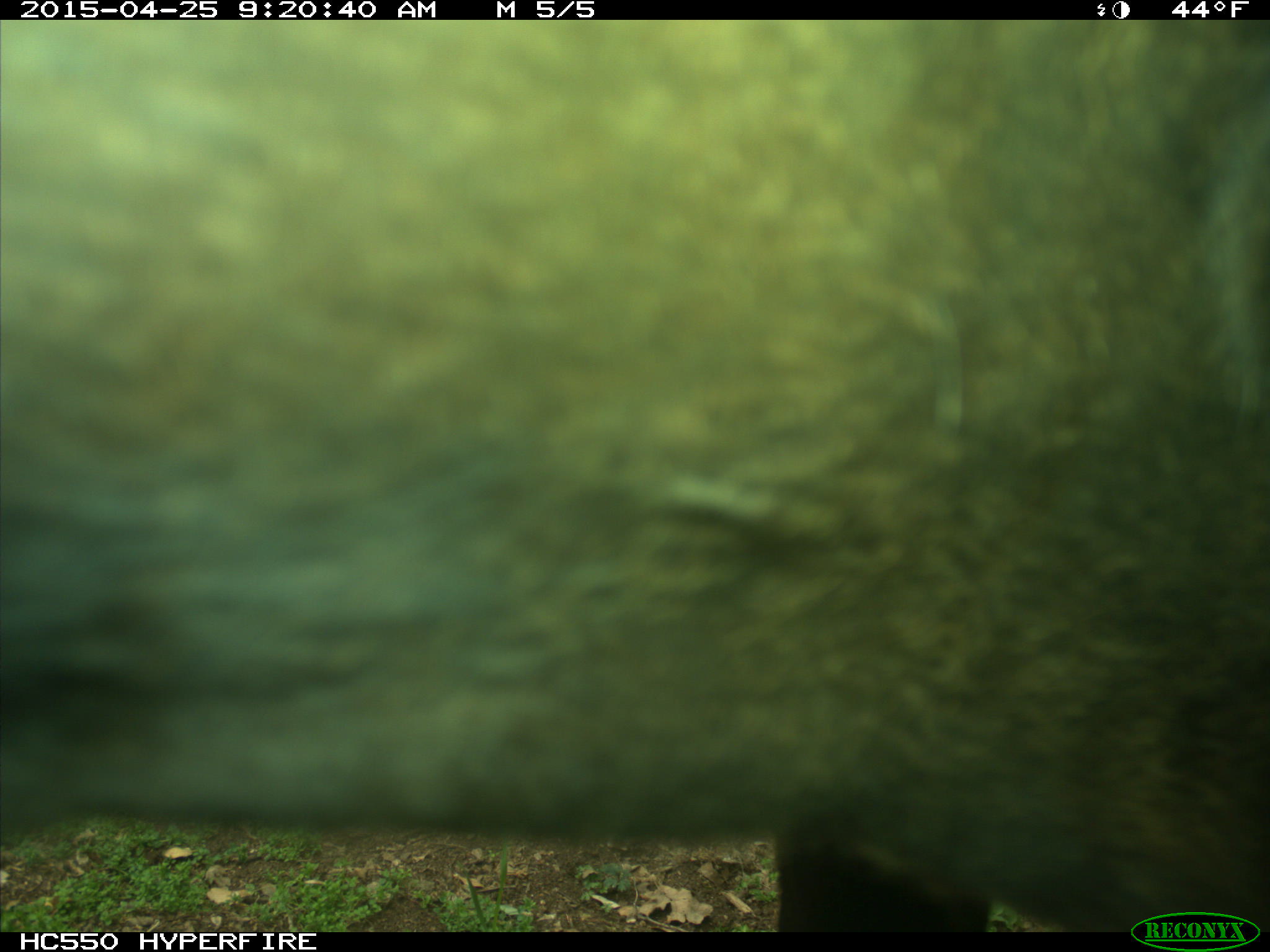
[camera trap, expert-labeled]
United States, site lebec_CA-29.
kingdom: Animalia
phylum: Chordata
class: Mammalia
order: Artiodactyla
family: Bovidae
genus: Bos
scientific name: Bos taurus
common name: domestic cow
Bos taurus (domestic cow).